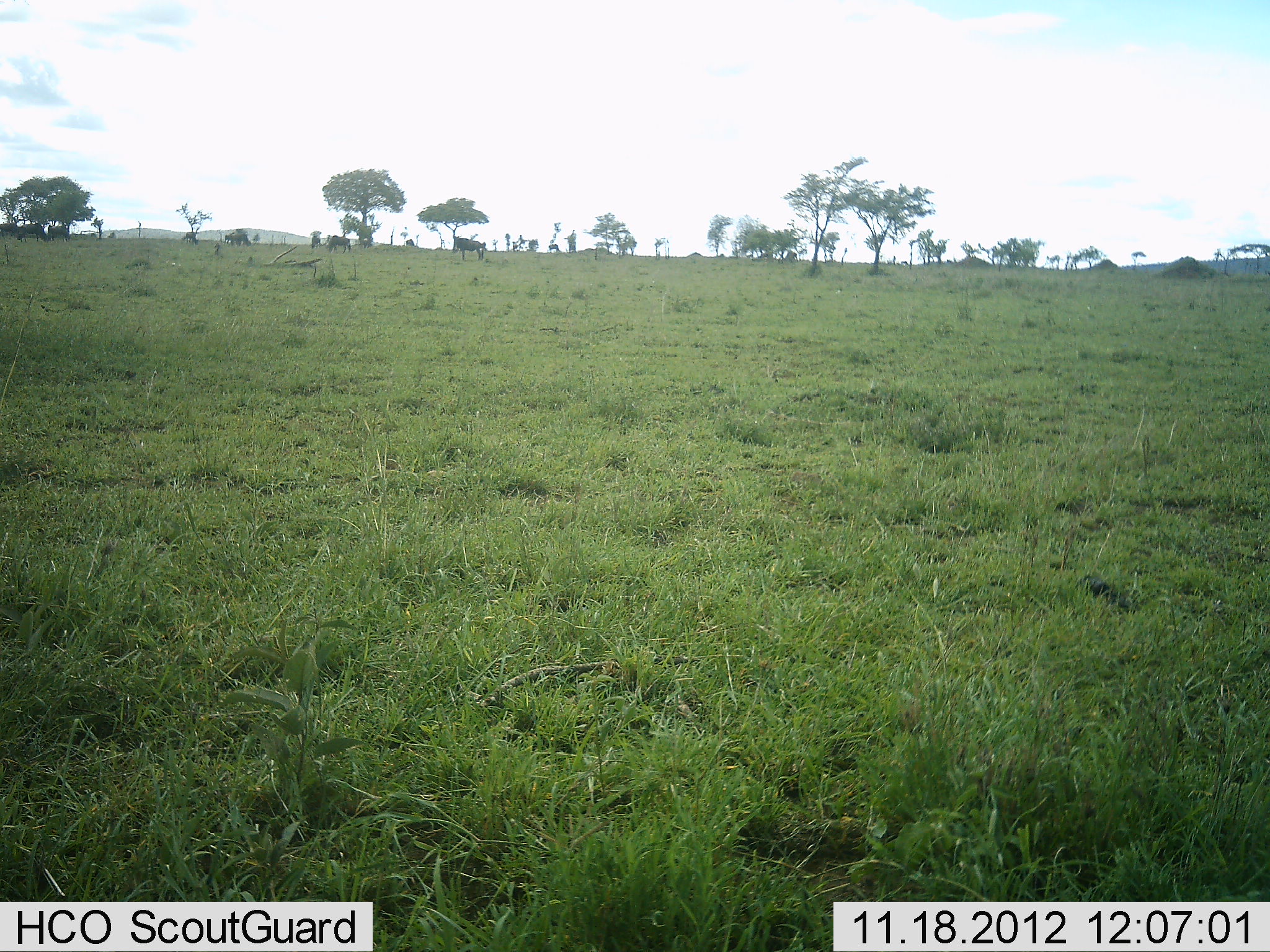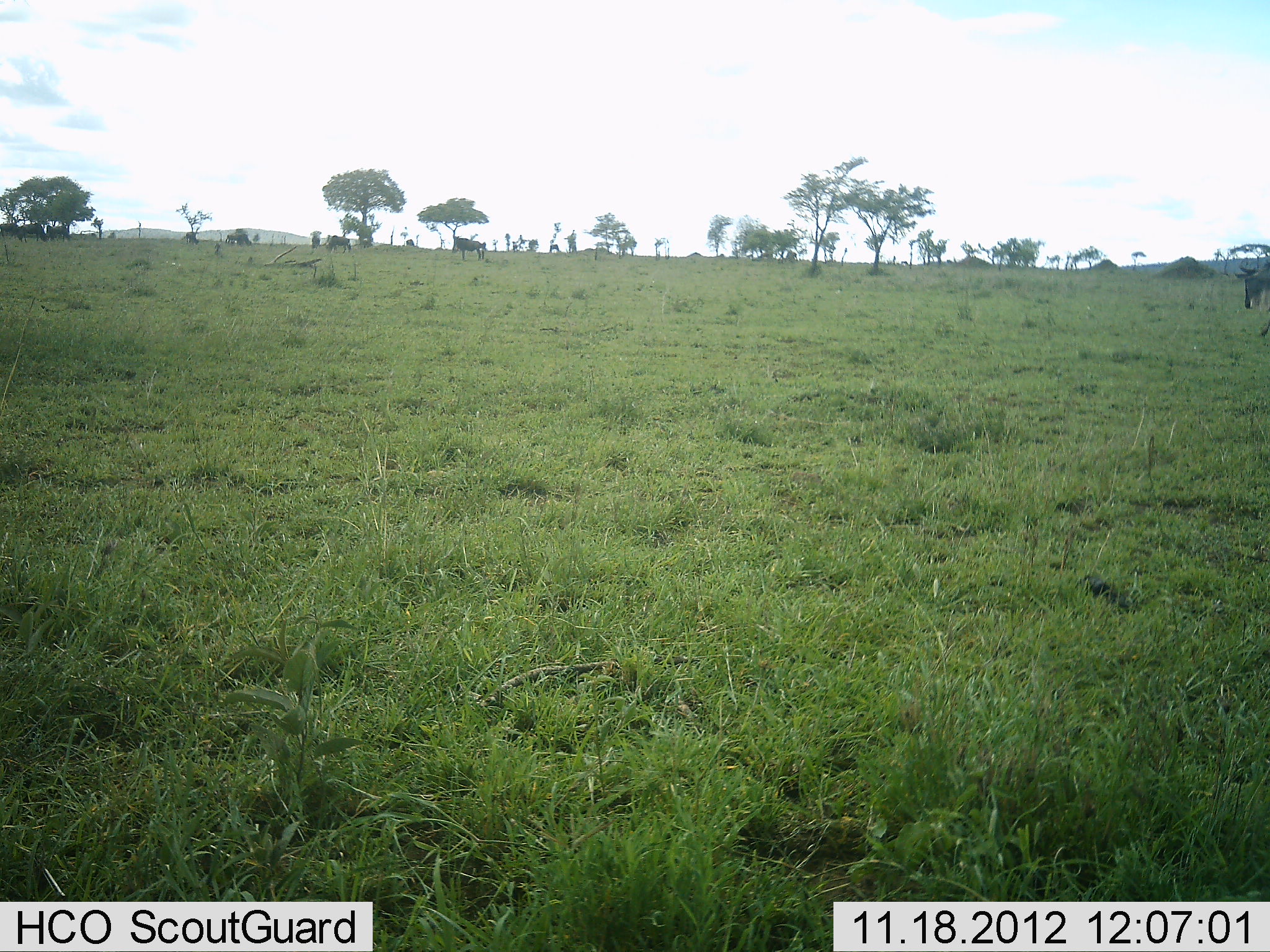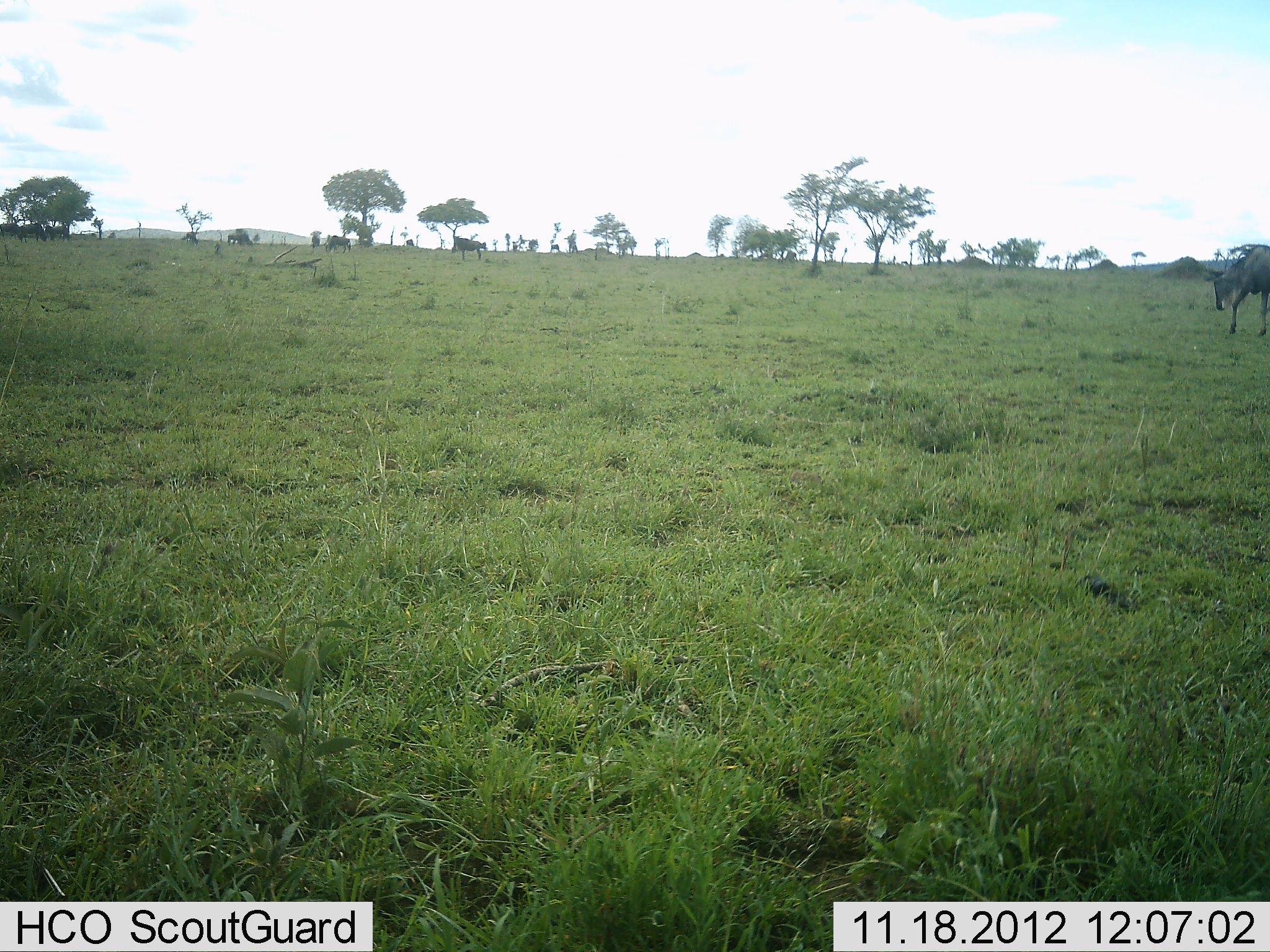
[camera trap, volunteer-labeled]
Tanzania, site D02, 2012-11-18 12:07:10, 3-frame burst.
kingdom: Animalia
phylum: Chordata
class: Mammalia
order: Artiodactyla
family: Bovidae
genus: Connochaetes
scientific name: Connochaetes taurinus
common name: blue wildebeest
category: wildebeest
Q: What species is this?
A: Wildebeest (blue wildebeest) (Connochaetes taurinus).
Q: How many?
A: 1.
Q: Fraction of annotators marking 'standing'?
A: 55%.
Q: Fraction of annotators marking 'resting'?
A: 0%.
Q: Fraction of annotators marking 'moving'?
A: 91%.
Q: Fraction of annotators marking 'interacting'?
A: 0%.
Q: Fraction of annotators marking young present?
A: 0%.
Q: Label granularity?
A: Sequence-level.